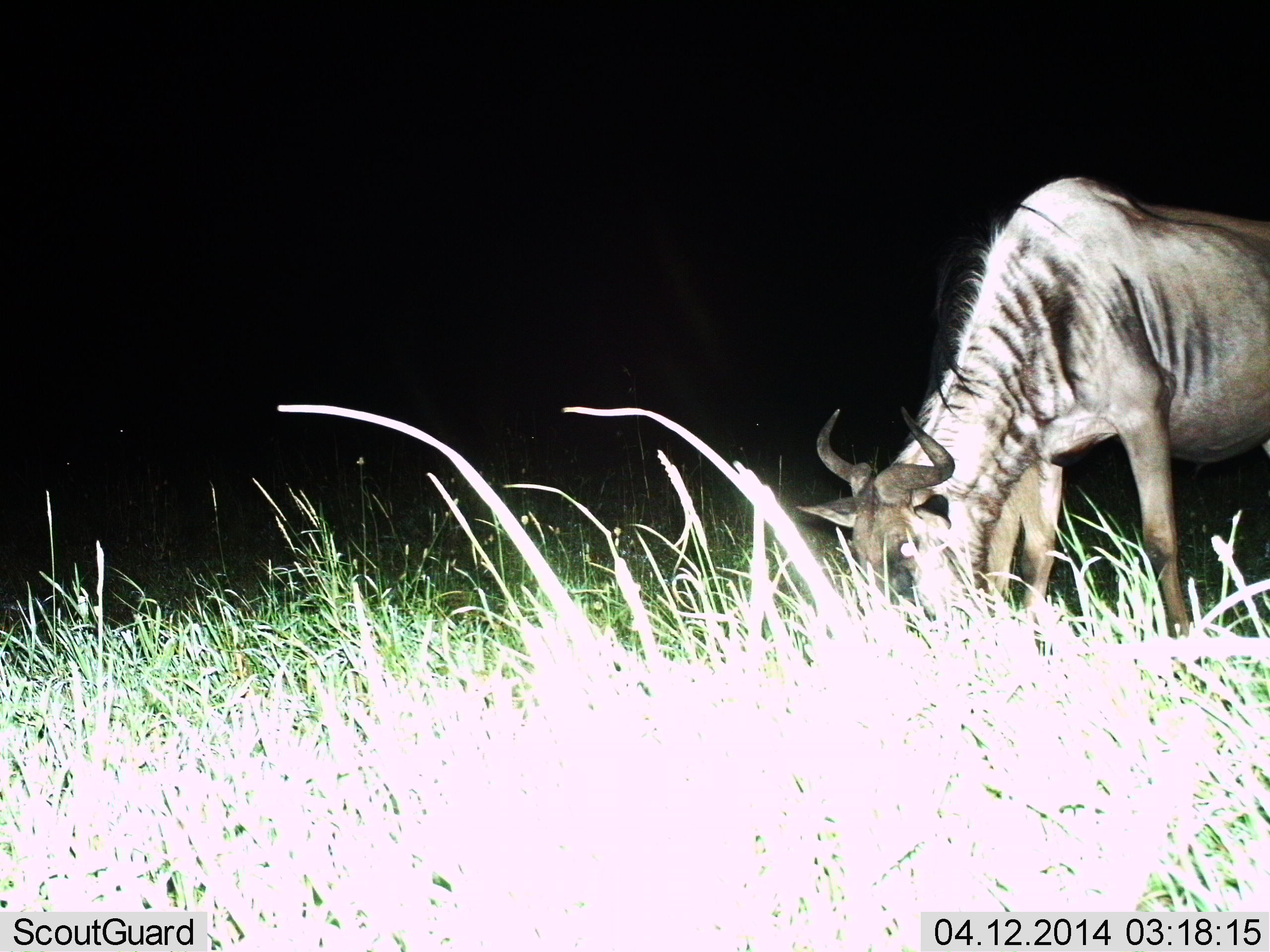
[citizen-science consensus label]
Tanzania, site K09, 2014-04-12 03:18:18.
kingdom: Animalia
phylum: Chordata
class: Mammalia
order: Artiodactyla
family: Bovidae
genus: Connochaetes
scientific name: Connochaetes taurinus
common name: blue wildebeest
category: wildebeest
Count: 1.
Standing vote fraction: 10%.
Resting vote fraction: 0%.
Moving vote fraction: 0%.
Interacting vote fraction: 0%.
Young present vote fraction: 0%.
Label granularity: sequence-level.